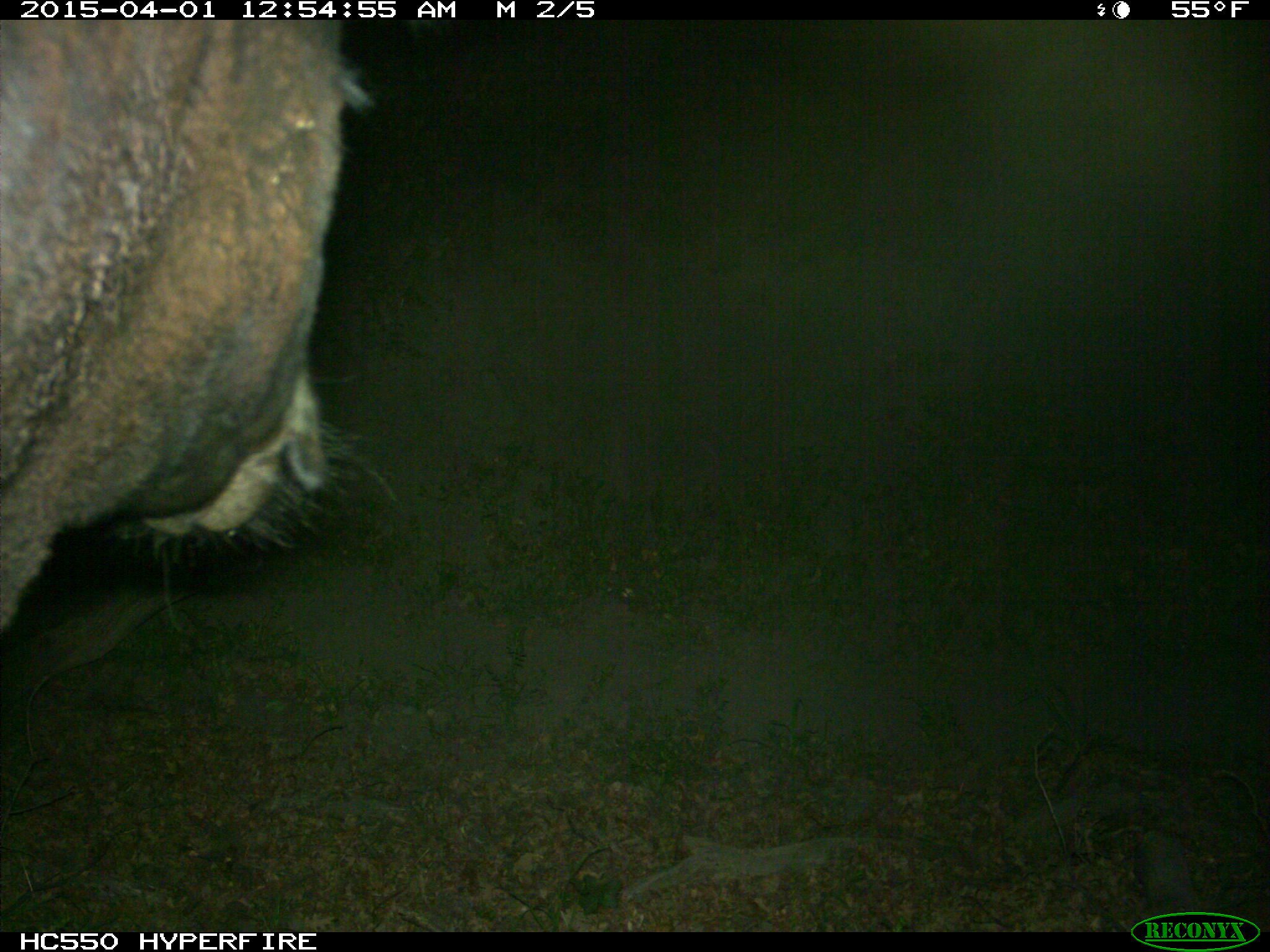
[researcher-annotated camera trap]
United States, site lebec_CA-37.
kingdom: Animalia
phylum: Chordata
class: Mammalia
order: Artiodactyla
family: Bovidae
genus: Bos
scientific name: Bos taurus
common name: domestic cow